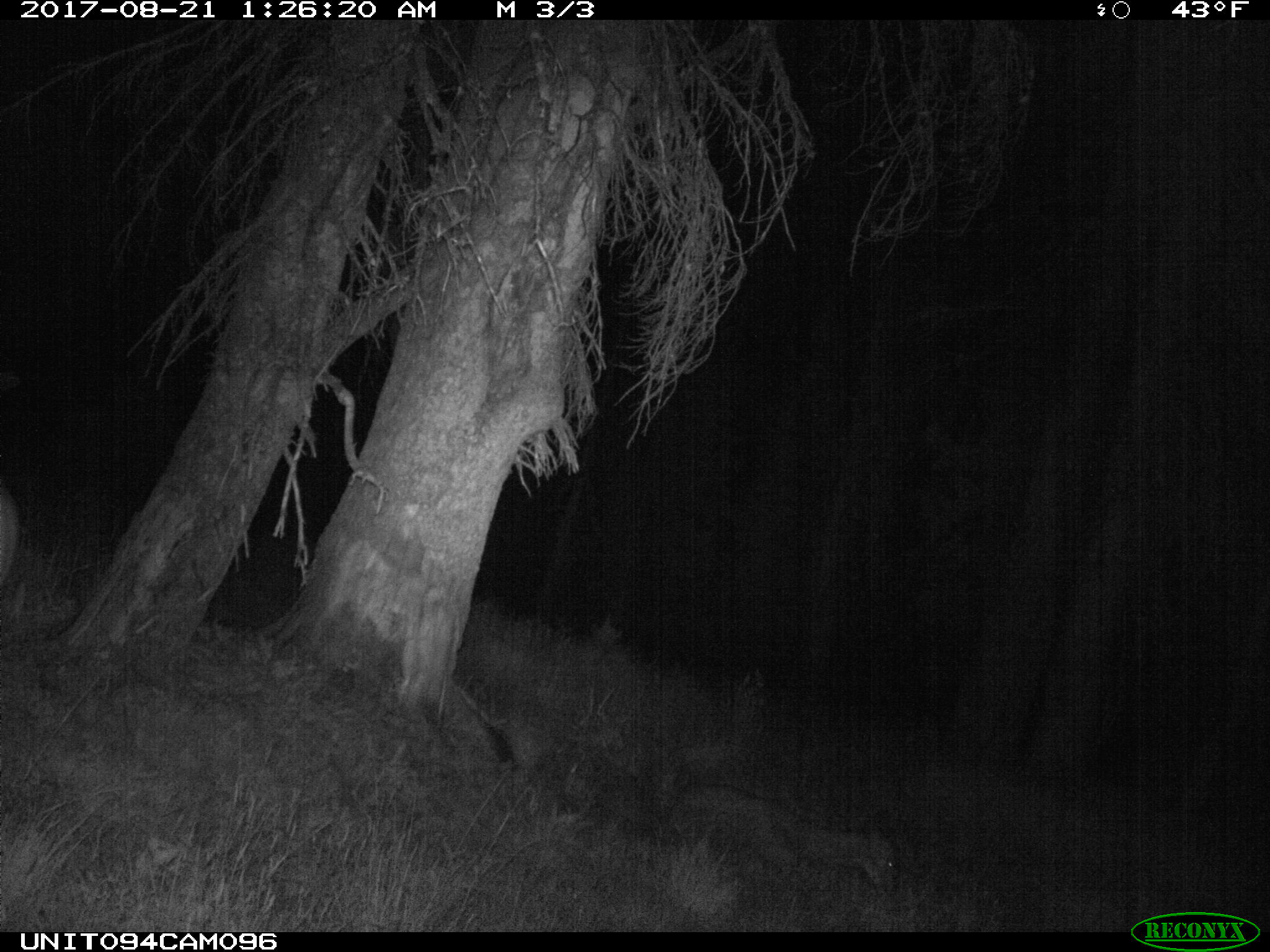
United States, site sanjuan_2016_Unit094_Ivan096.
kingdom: Animalia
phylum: Chordata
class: Mammalia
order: Artiodactyla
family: Cervidae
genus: Odocoileus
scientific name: Odocoileus hemionus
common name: mule deer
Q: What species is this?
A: Odocoileus hemionus (mule deer).